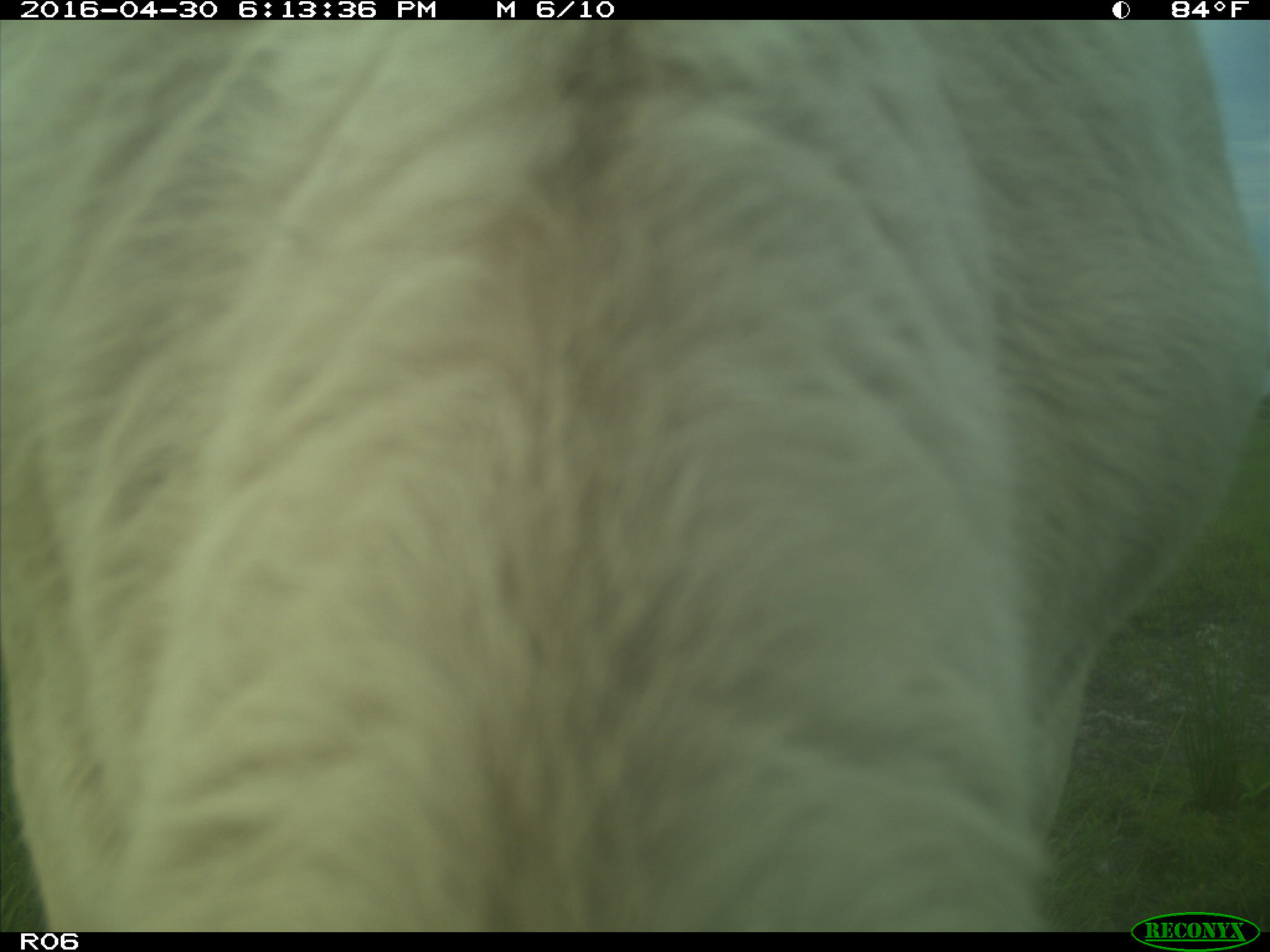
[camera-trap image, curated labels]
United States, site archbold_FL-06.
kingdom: Animalia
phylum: Chordata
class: Mammalia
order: Artiodactyla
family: Bovidae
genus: Bos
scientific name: Bos taurus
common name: domestic cow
Bos taurus (domestic cow).